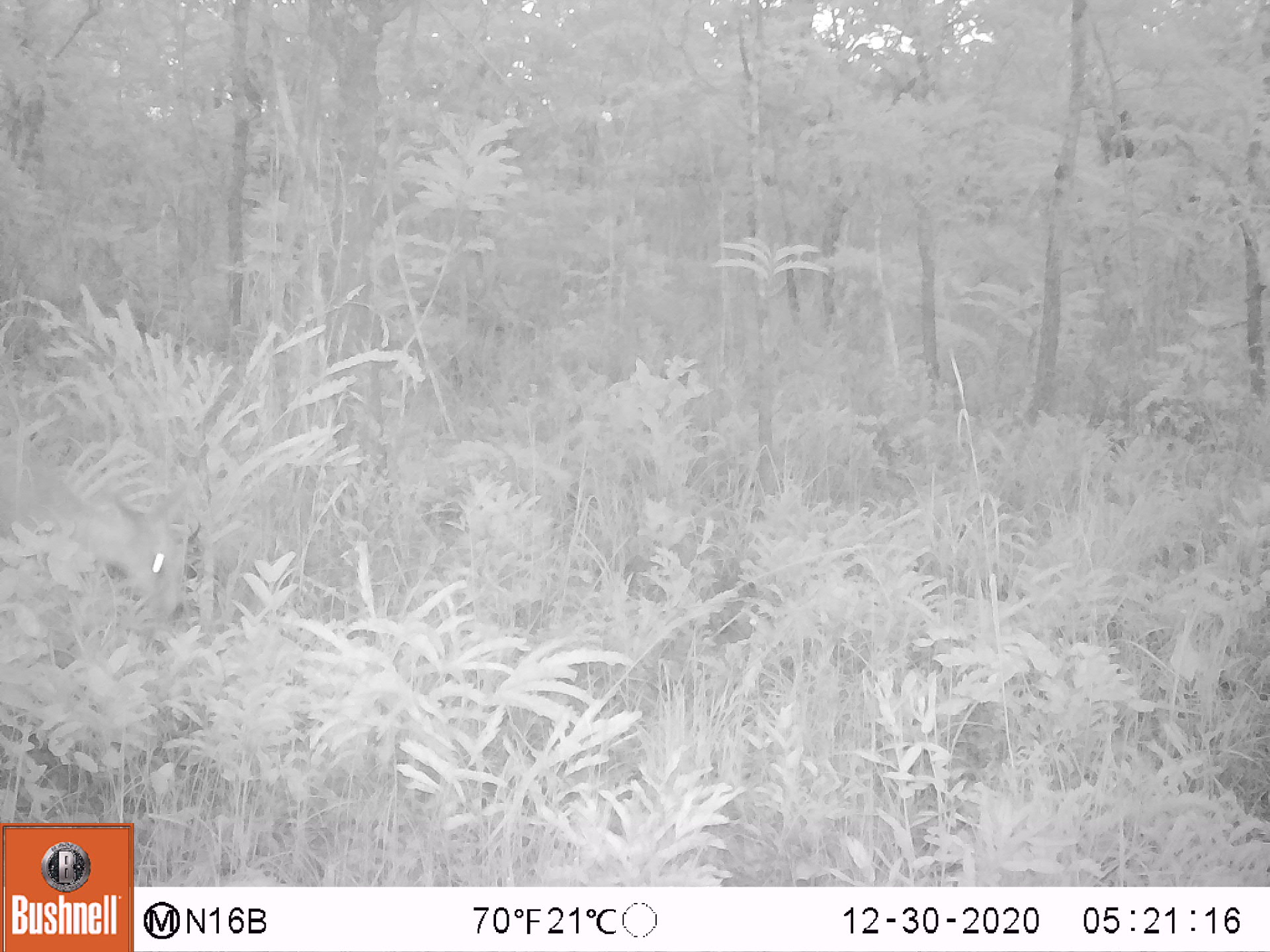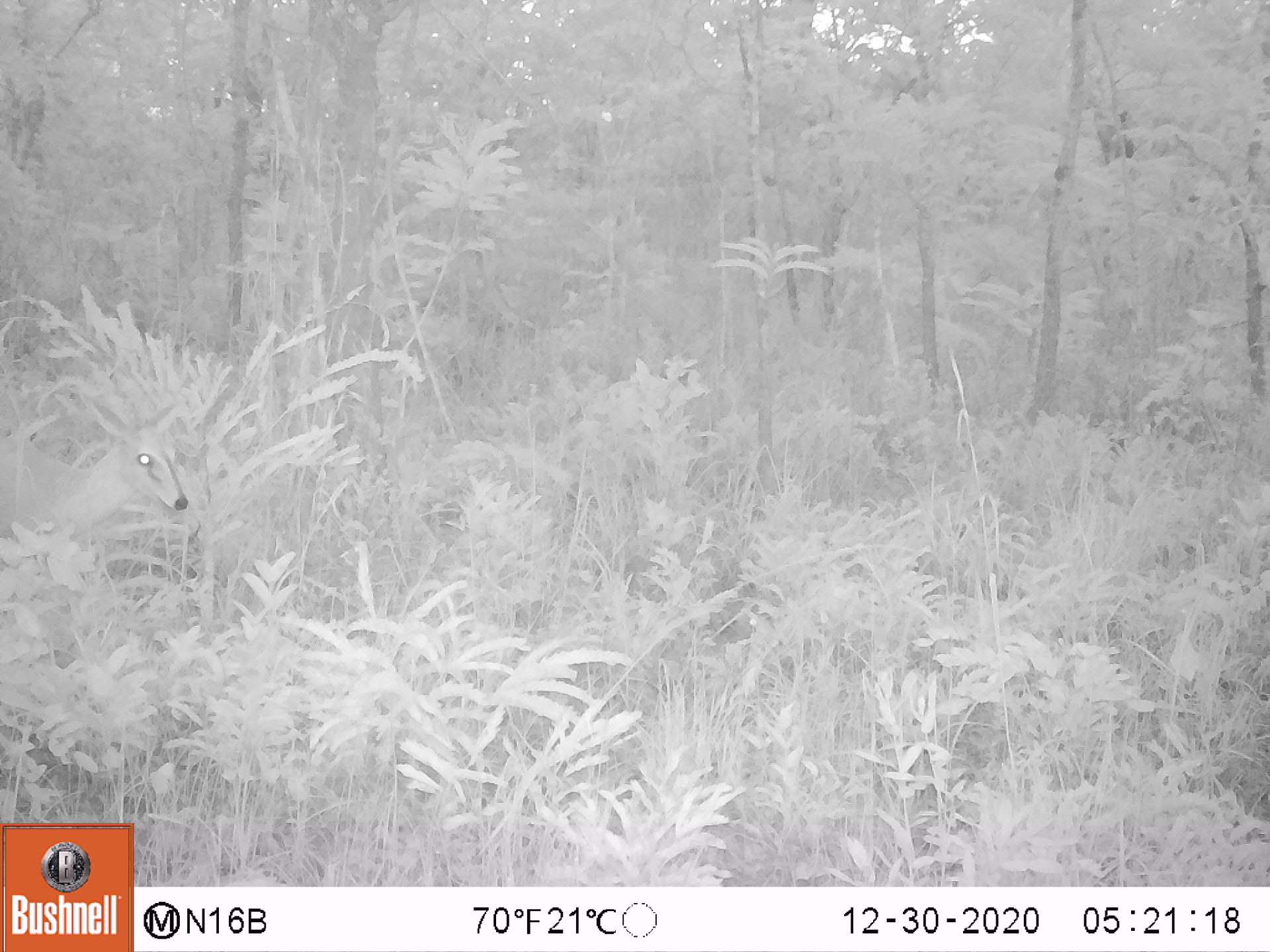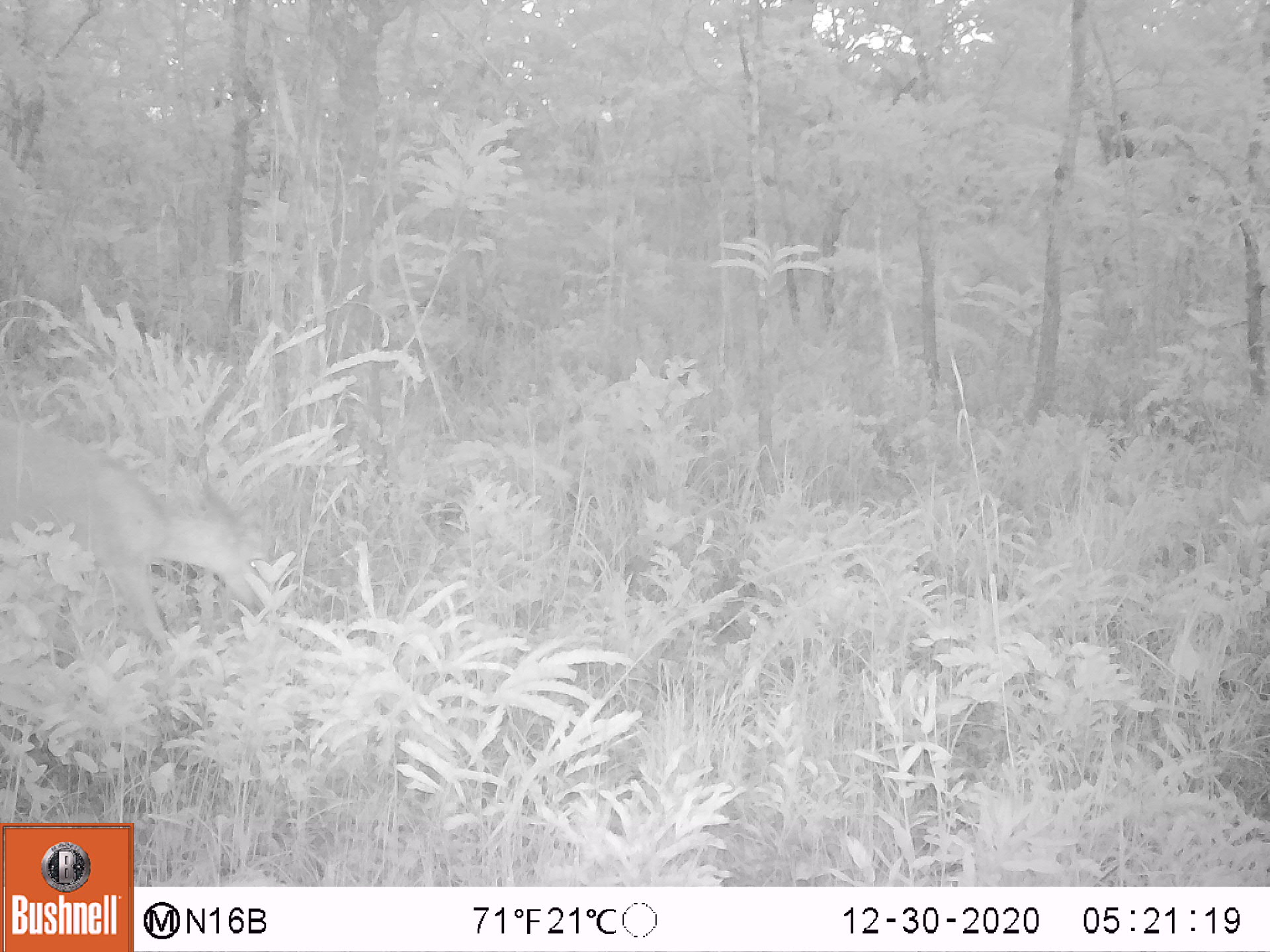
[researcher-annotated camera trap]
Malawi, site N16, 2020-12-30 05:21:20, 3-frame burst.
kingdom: Animalia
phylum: Chordata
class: Mammalia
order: Artiodactyla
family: Bovidae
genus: Sylvicapra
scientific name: Sylvicapra grimmia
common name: common duiker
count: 1